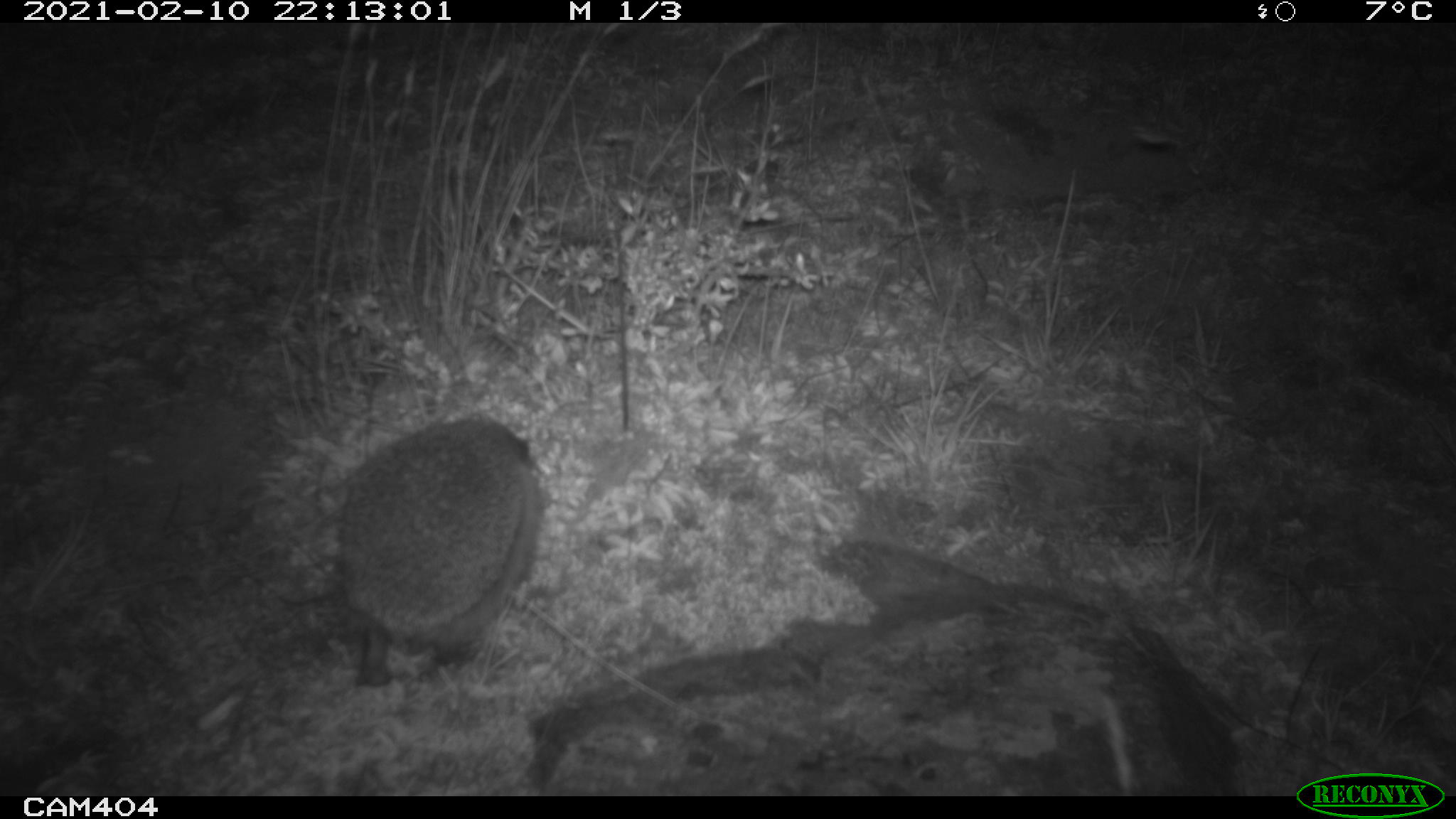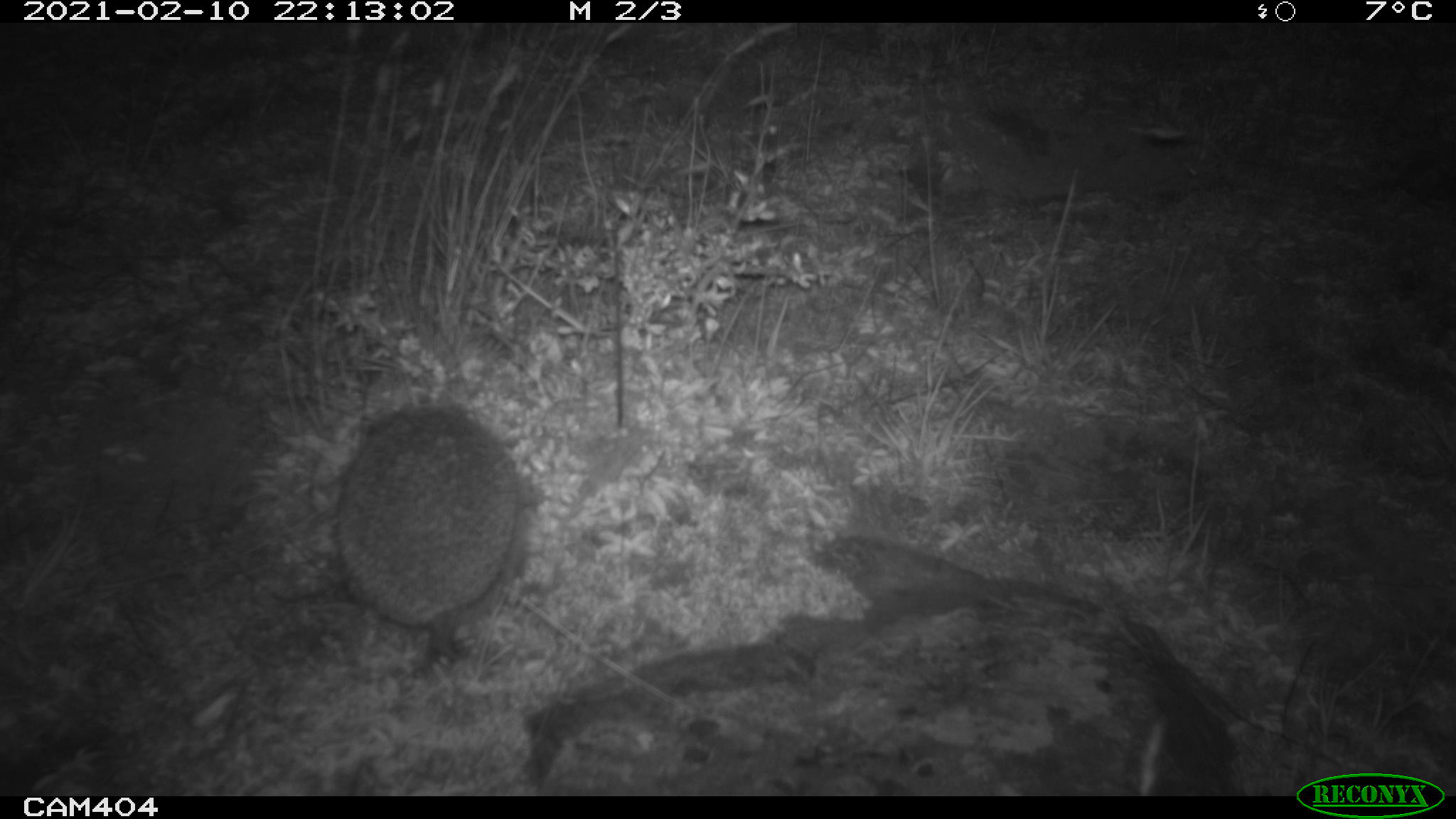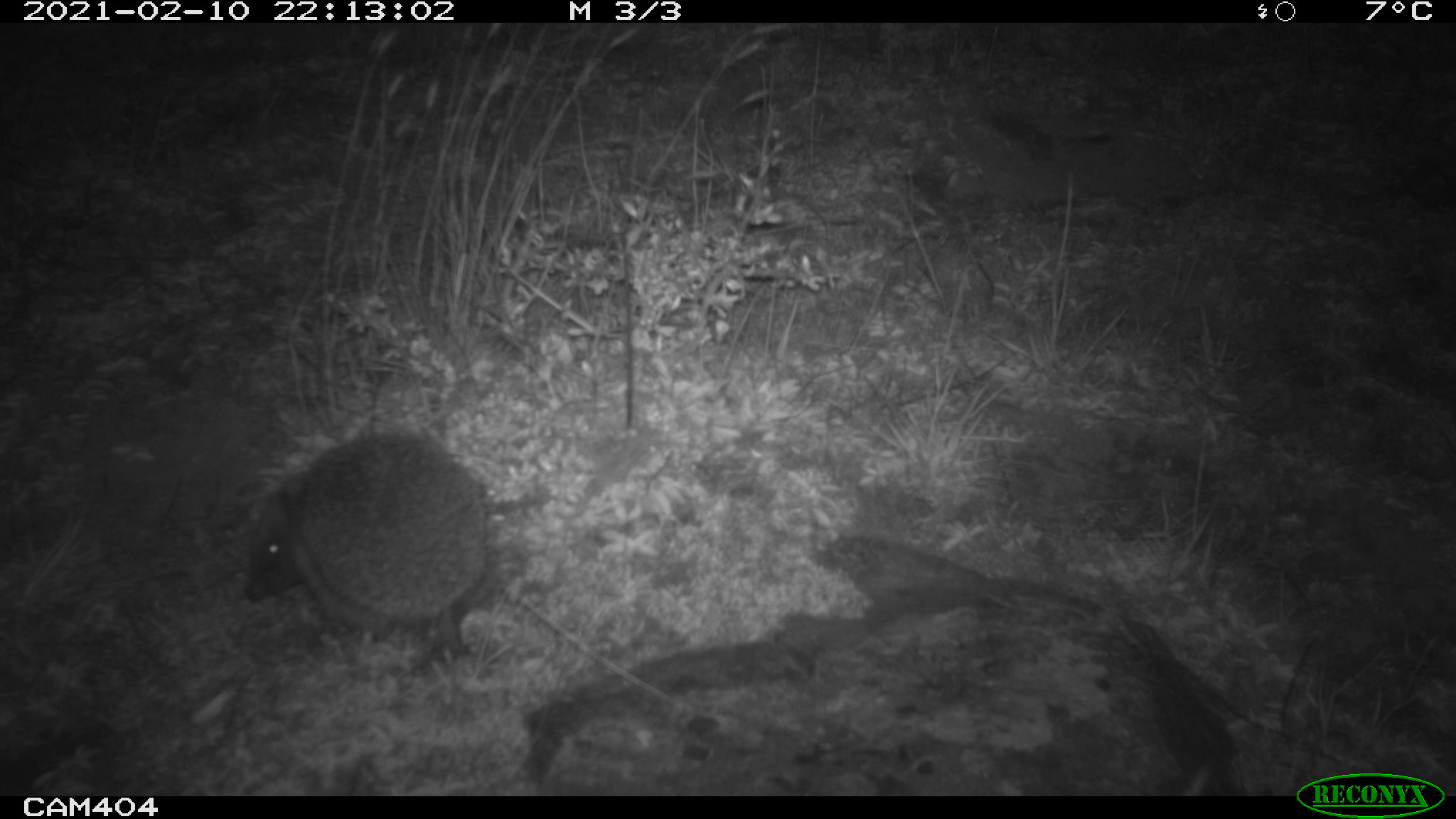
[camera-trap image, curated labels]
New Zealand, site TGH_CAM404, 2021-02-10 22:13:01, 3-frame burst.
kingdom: Animalia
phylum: Chordata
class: Mammalia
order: Eulipotyphla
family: Erinaceidae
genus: Erinaceus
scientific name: Erinaceus europaeus europaeus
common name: european hedgehog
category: hedgehog